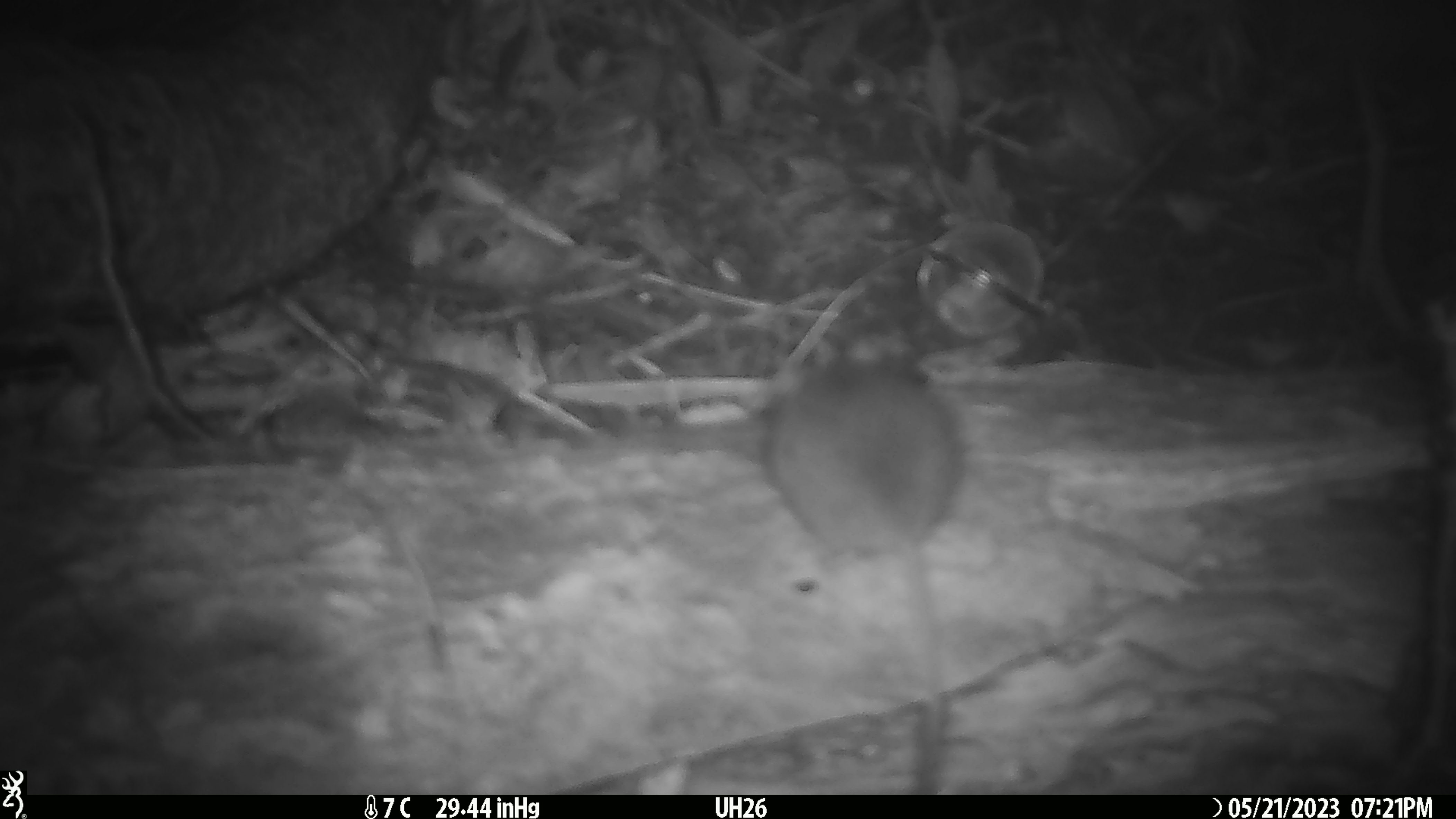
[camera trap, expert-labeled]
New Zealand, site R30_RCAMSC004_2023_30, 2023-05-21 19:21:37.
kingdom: Animalia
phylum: Chordata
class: Mammalia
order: Rodentia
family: Muridae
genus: Mus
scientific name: Mus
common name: mouse